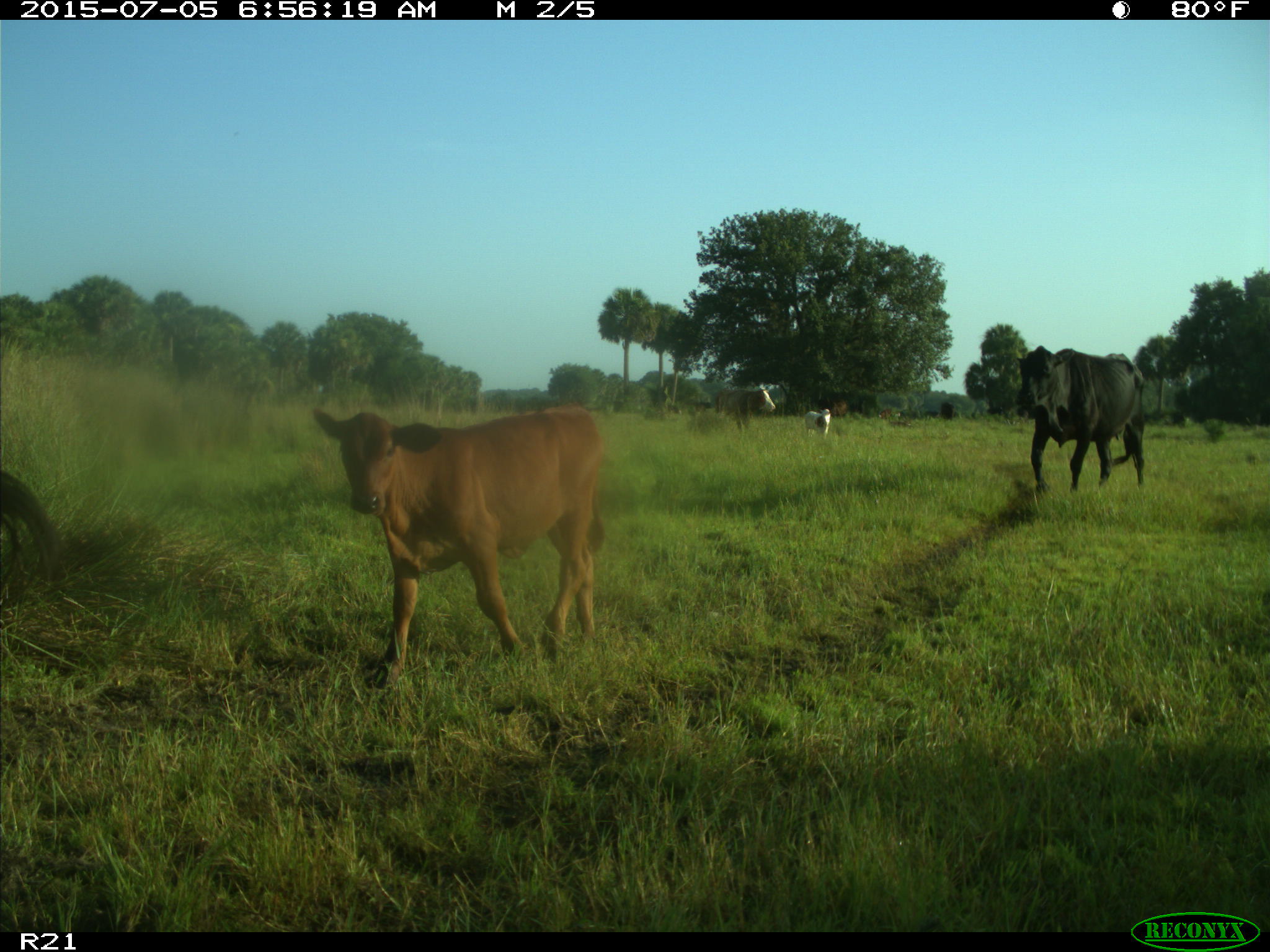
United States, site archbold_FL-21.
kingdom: Animalia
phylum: Chordata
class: Mammalia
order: Artiodactyla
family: Bovidae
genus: Bos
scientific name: Bos taurus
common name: domestic cow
Bos taurus (domestic cow).